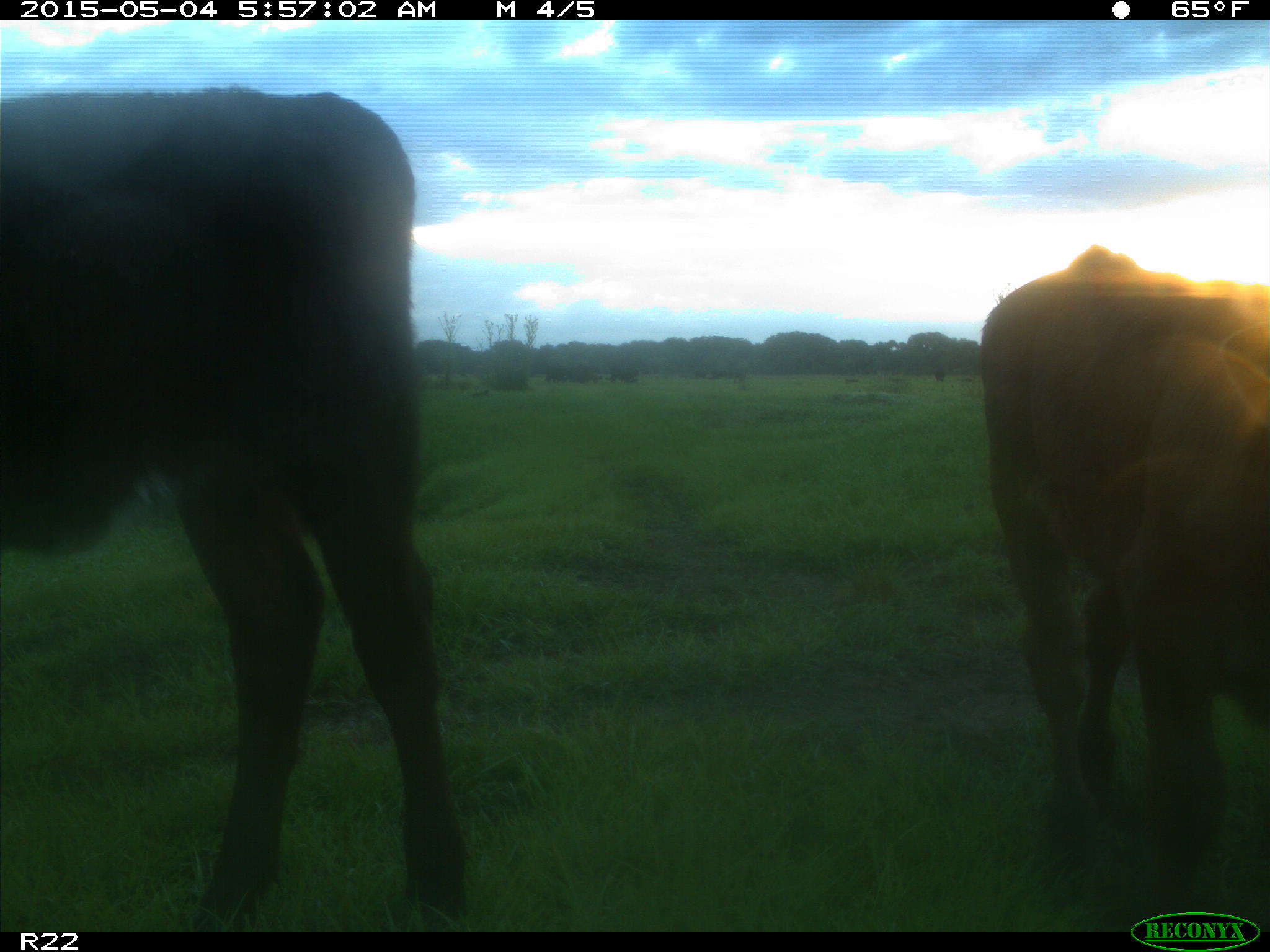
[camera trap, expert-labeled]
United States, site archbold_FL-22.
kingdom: Animalia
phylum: Chordata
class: Mammalia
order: Artiodactyla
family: Bovidae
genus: Bos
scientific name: Bos taurus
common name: domestic cow